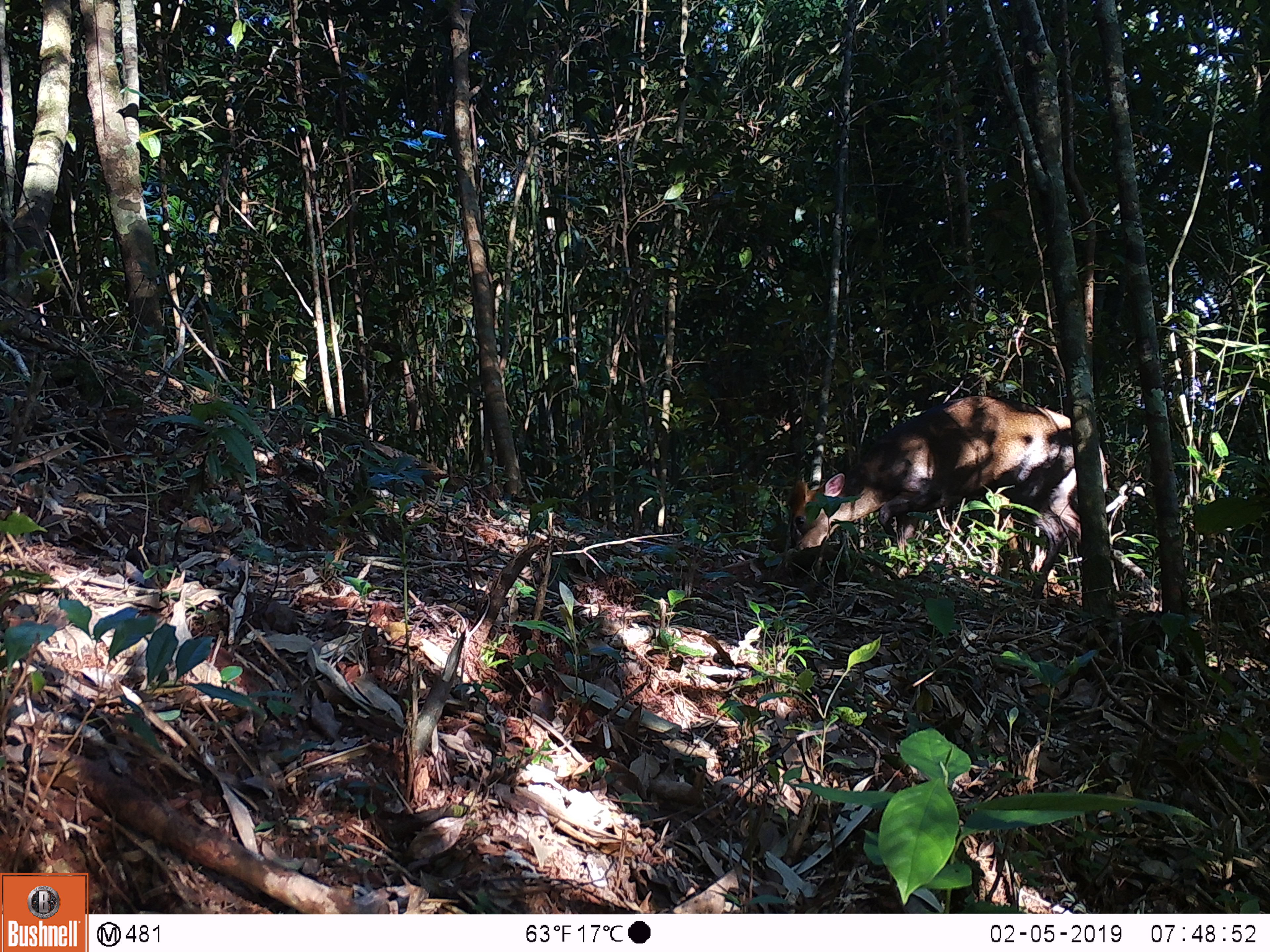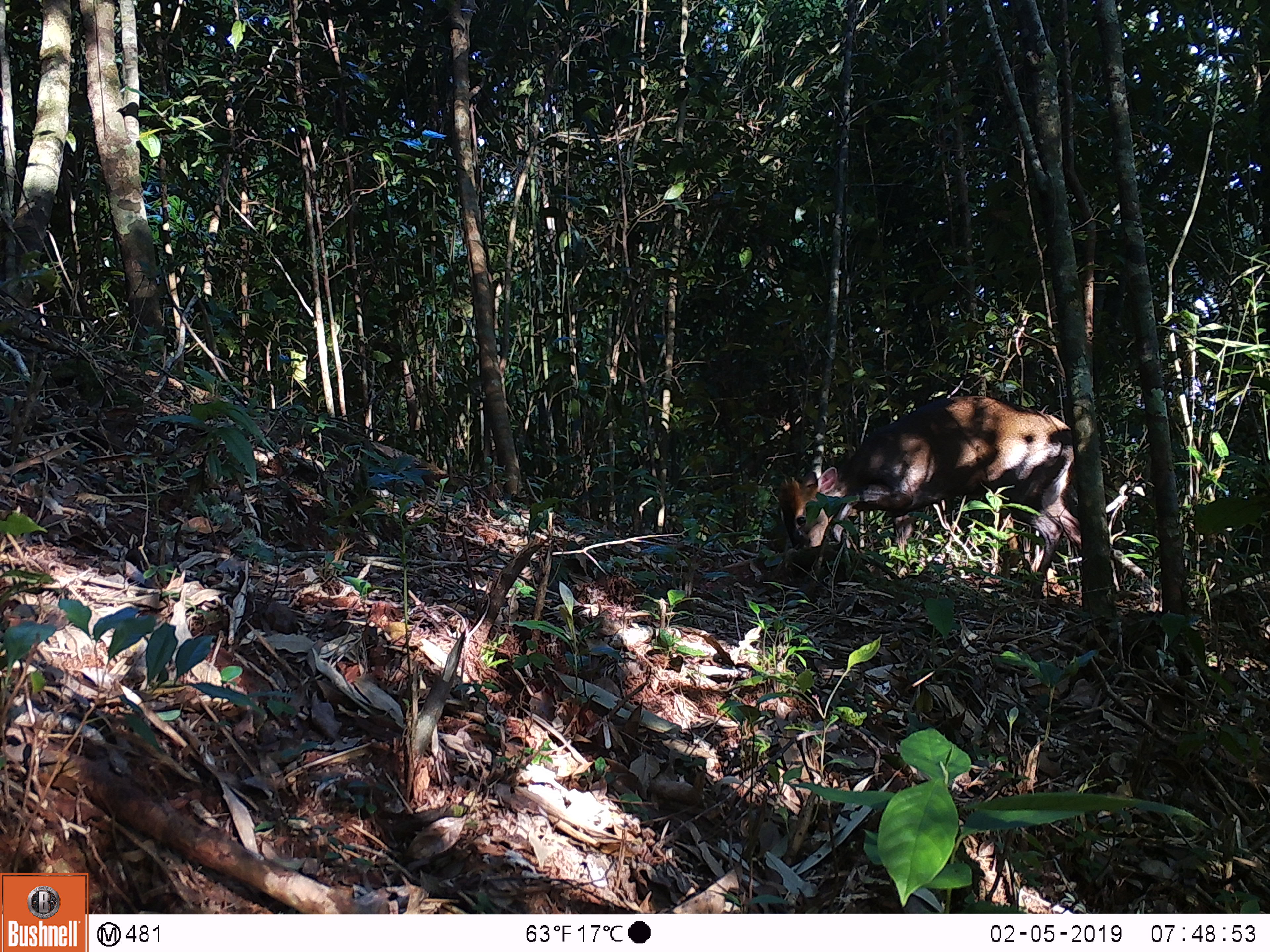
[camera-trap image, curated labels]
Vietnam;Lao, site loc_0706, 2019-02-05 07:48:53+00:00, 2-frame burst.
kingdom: Animalia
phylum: Chordata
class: Mammalia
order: Artiodactyla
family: Cervidae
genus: Muntiacus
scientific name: Muntiacus rooseveltorum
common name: roosevelt's muntjac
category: roosevelts muntjac group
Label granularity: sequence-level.